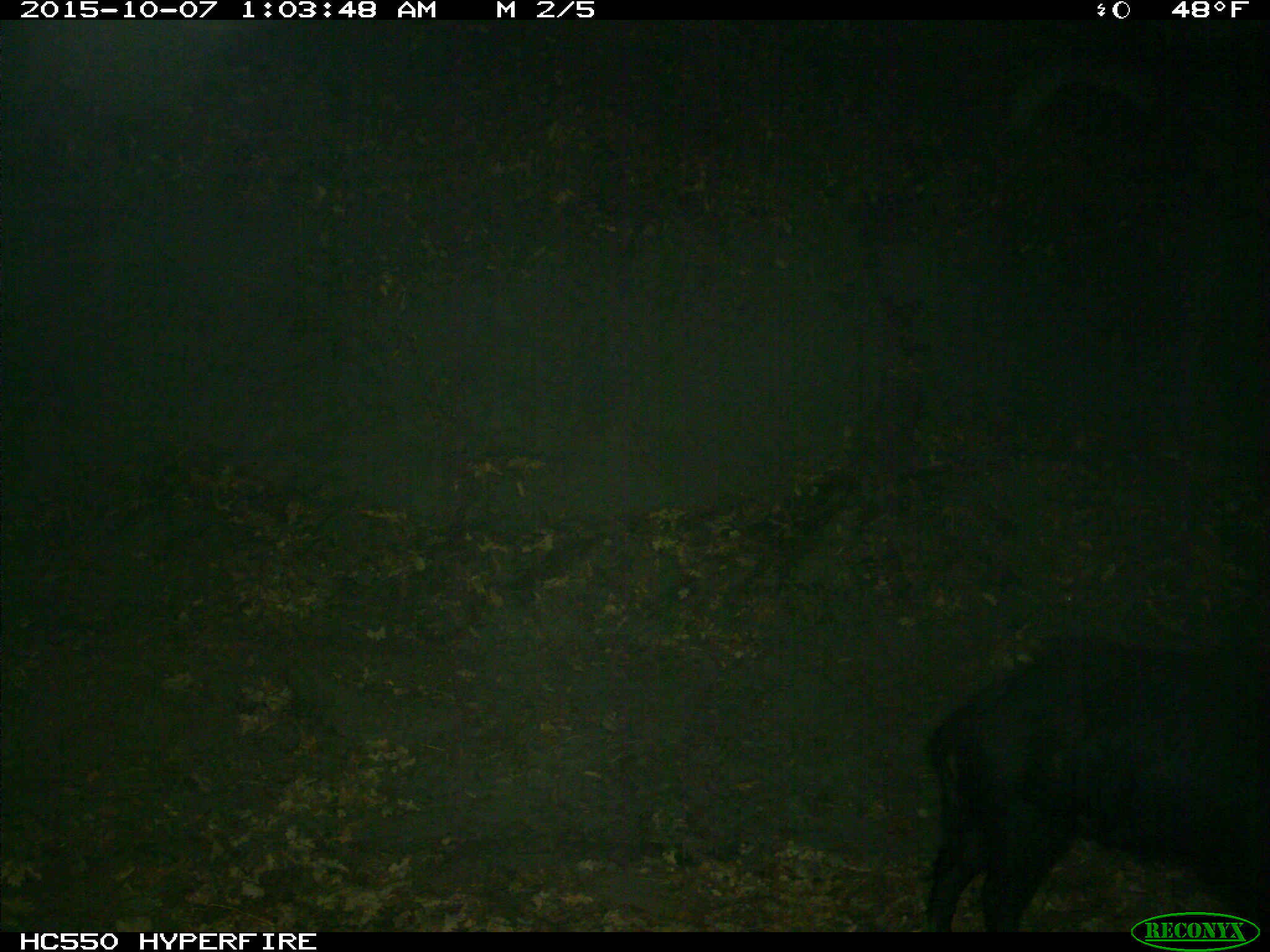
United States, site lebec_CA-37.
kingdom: Animalia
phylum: Chordata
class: Mammalia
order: Artiodactyla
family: Suidae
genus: Sus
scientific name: Sus scrofa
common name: wild boar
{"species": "Sus scrofa (wild boar)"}